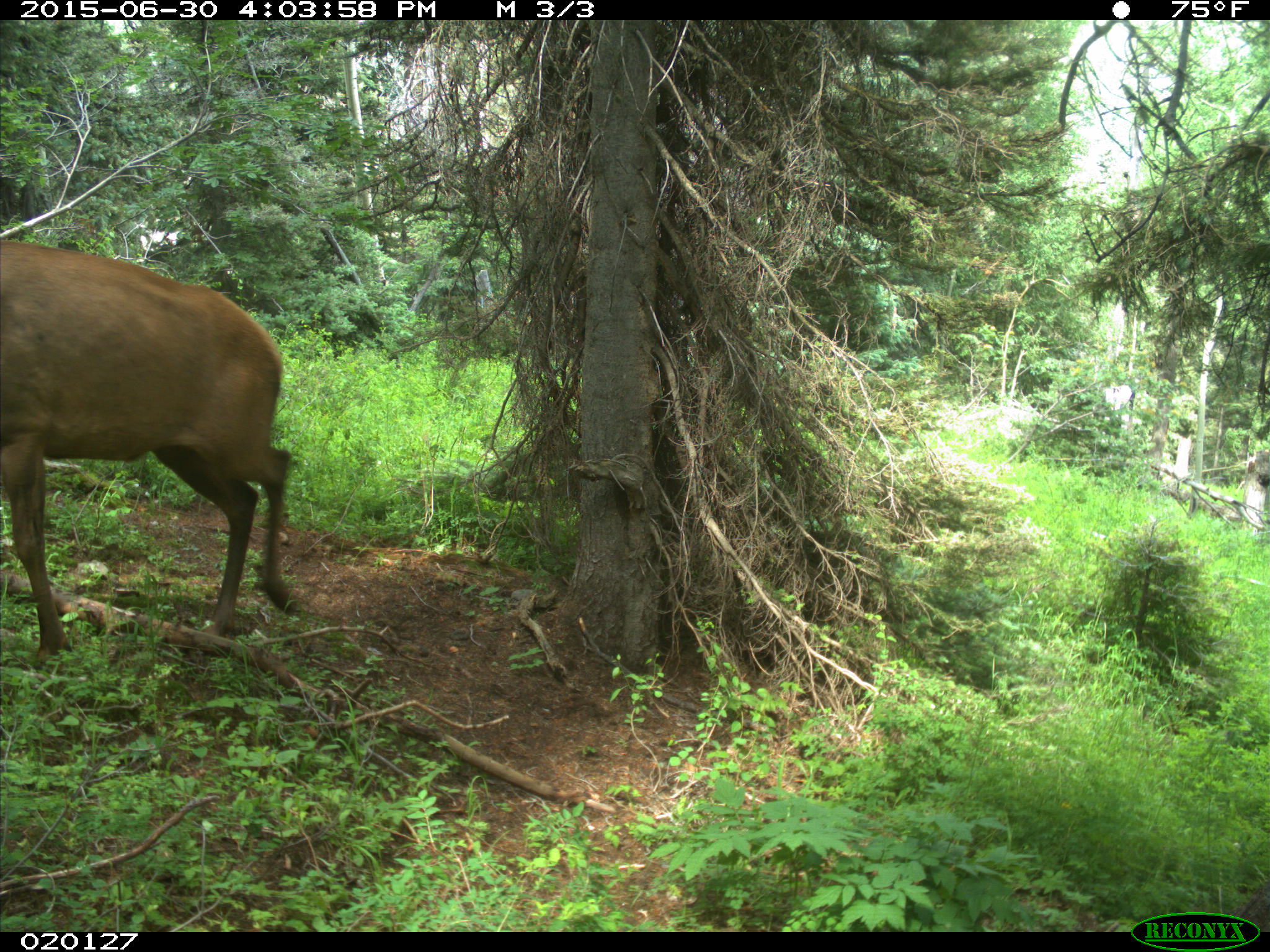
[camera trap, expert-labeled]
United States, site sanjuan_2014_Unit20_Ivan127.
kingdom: Animalia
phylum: Chordata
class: Mammalia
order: Artiodactyla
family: Cervidae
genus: Cervus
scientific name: Cervus elaphus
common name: red deer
Cervus elaphus (red deer).